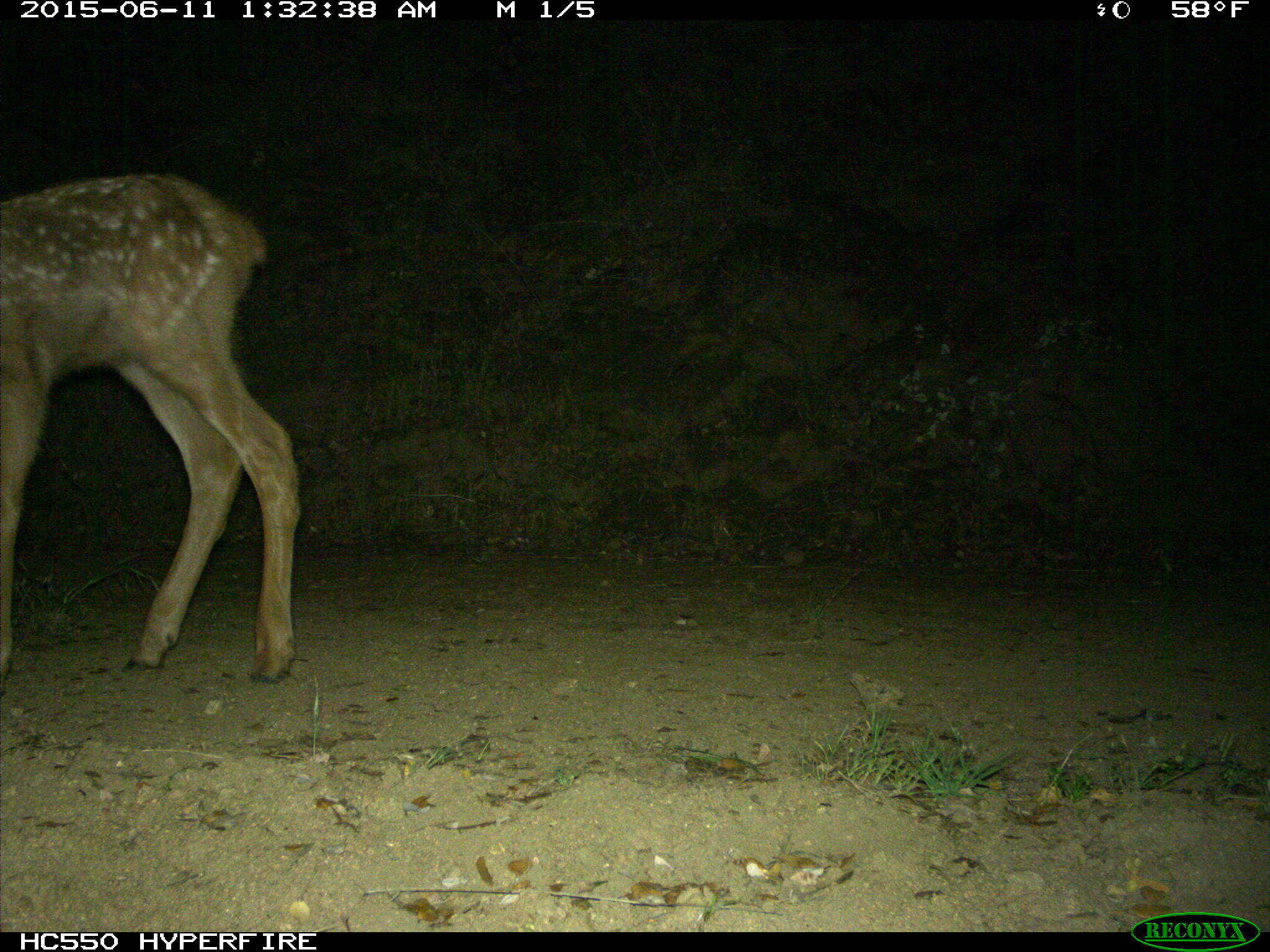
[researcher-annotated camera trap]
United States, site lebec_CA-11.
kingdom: Animalia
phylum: Chordata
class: Mammalia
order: Artiodactyla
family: Cervidae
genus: Cervus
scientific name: Cervus canadensis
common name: elk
Cervus canadensis (elk).